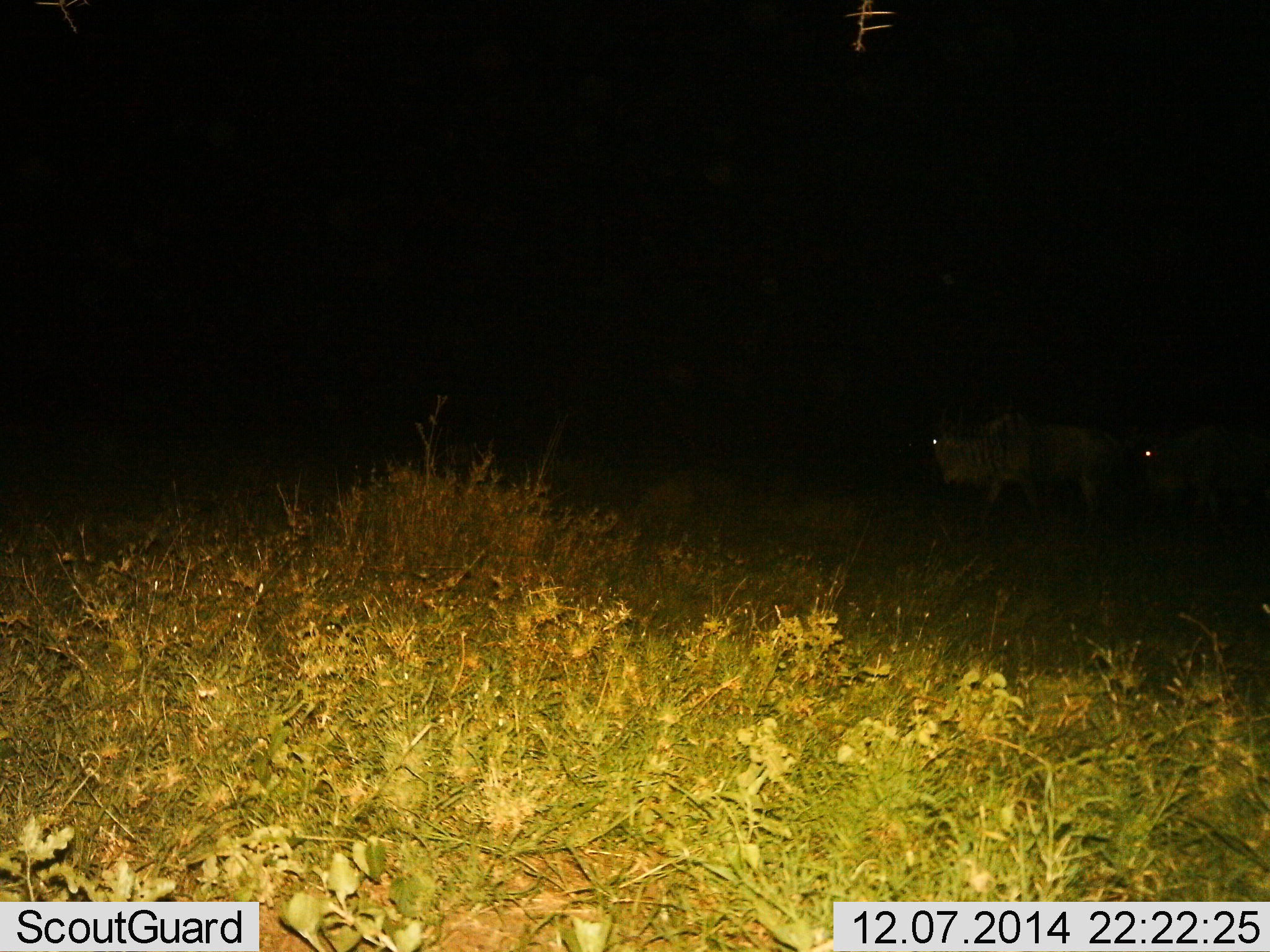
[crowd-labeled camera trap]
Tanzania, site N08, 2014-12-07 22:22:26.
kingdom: Animalia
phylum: Chordata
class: Mammalia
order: Artiodactyla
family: Bovidae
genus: Connochaetes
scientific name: Connochaetes taurinus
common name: blue wildebeest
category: wildebeest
Wildebeest (blue wildebeest) (Connochaetes taurinus), count 2. Behavior (volunteer vote fractions): standing 50%, resting 0%, moving 60%, interacting 0%. Young present (vote fraction): 0%. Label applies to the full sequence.